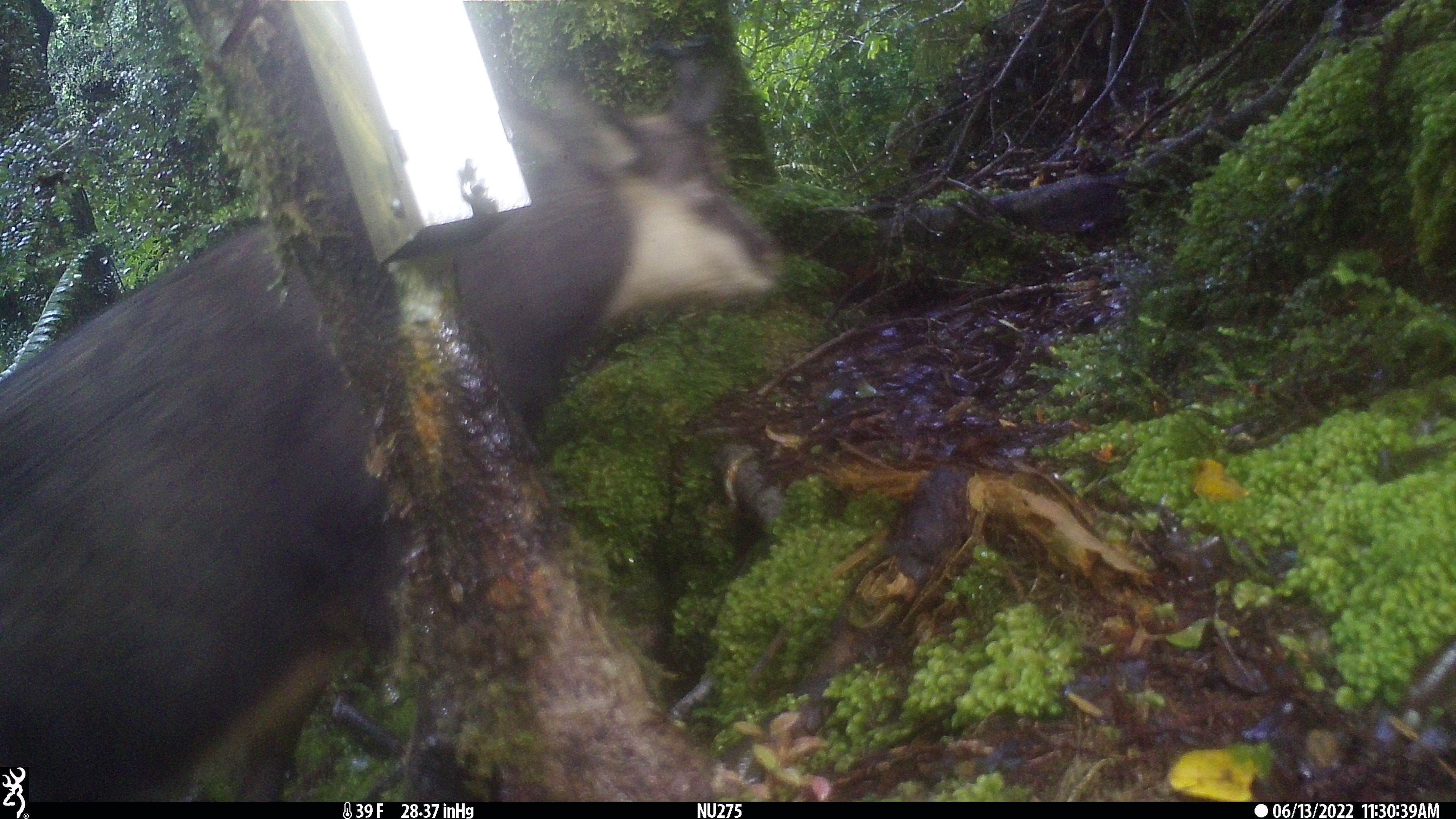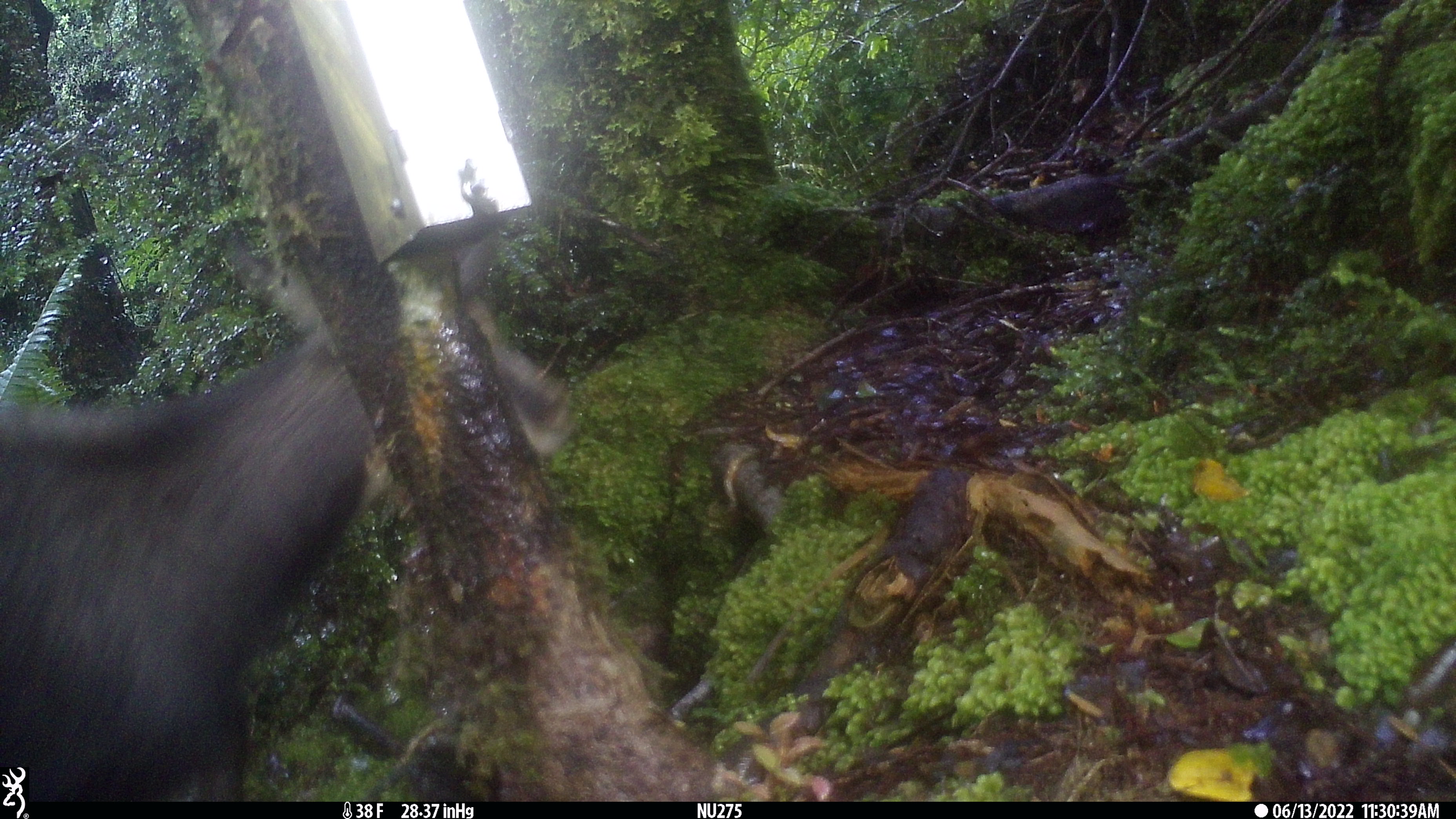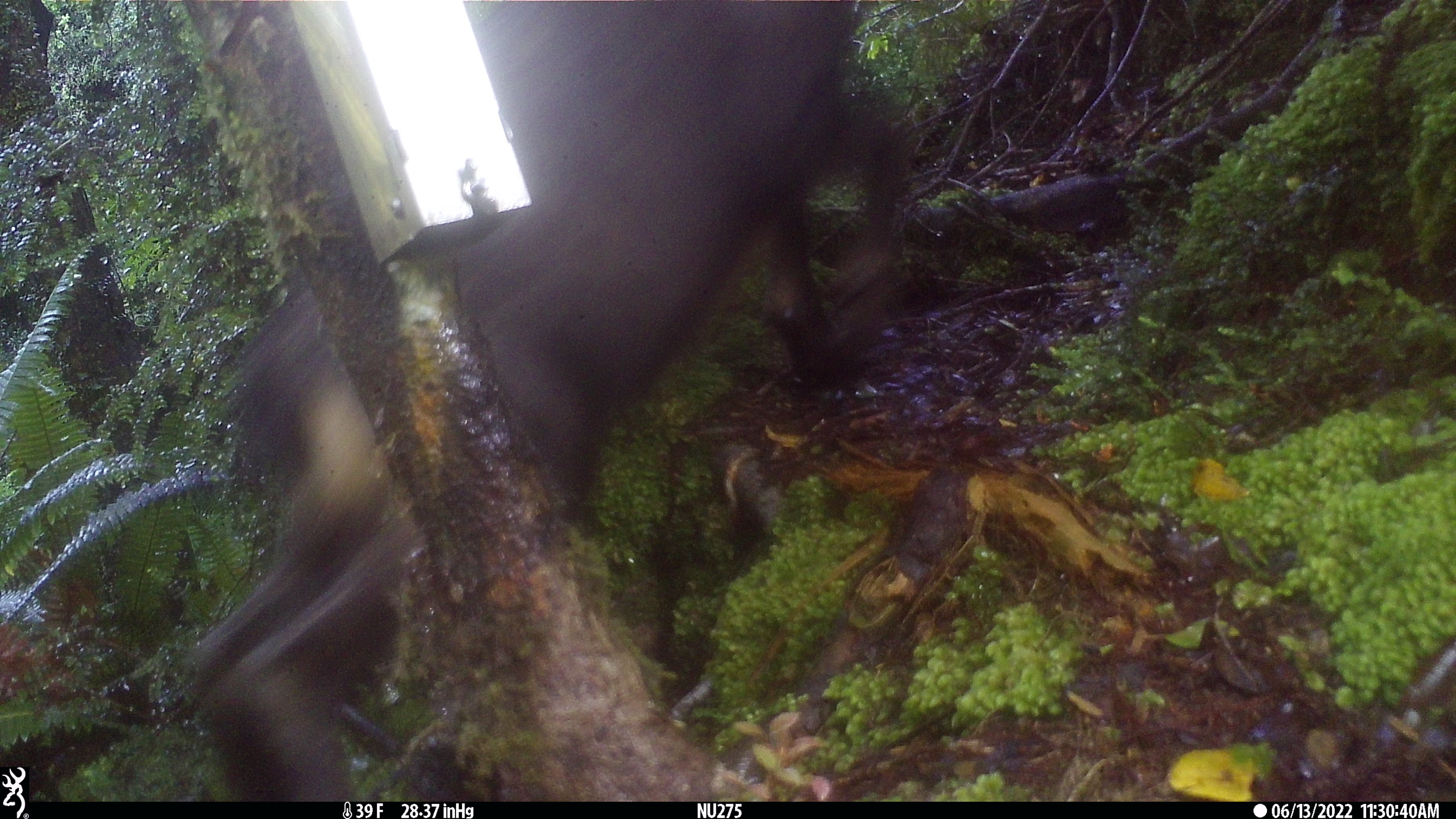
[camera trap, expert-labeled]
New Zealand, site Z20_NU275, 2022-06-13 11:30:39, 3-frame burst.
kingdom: Animalia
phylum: Chordata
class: Mammalia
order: Artiodactyla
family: Bovidae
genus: Rupicapra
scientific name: Rupicapra rupicapra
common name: alpine chamois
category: chamois